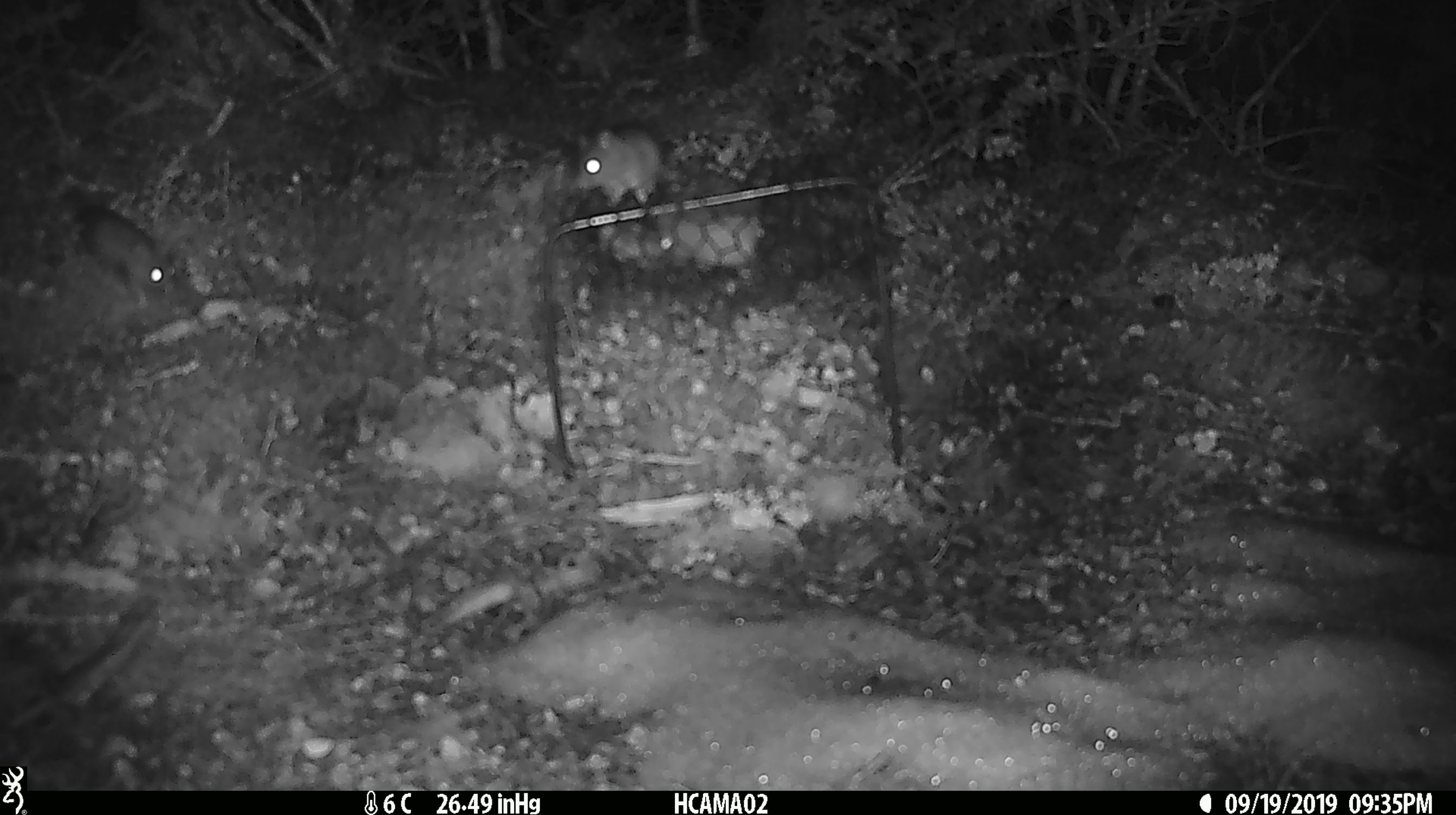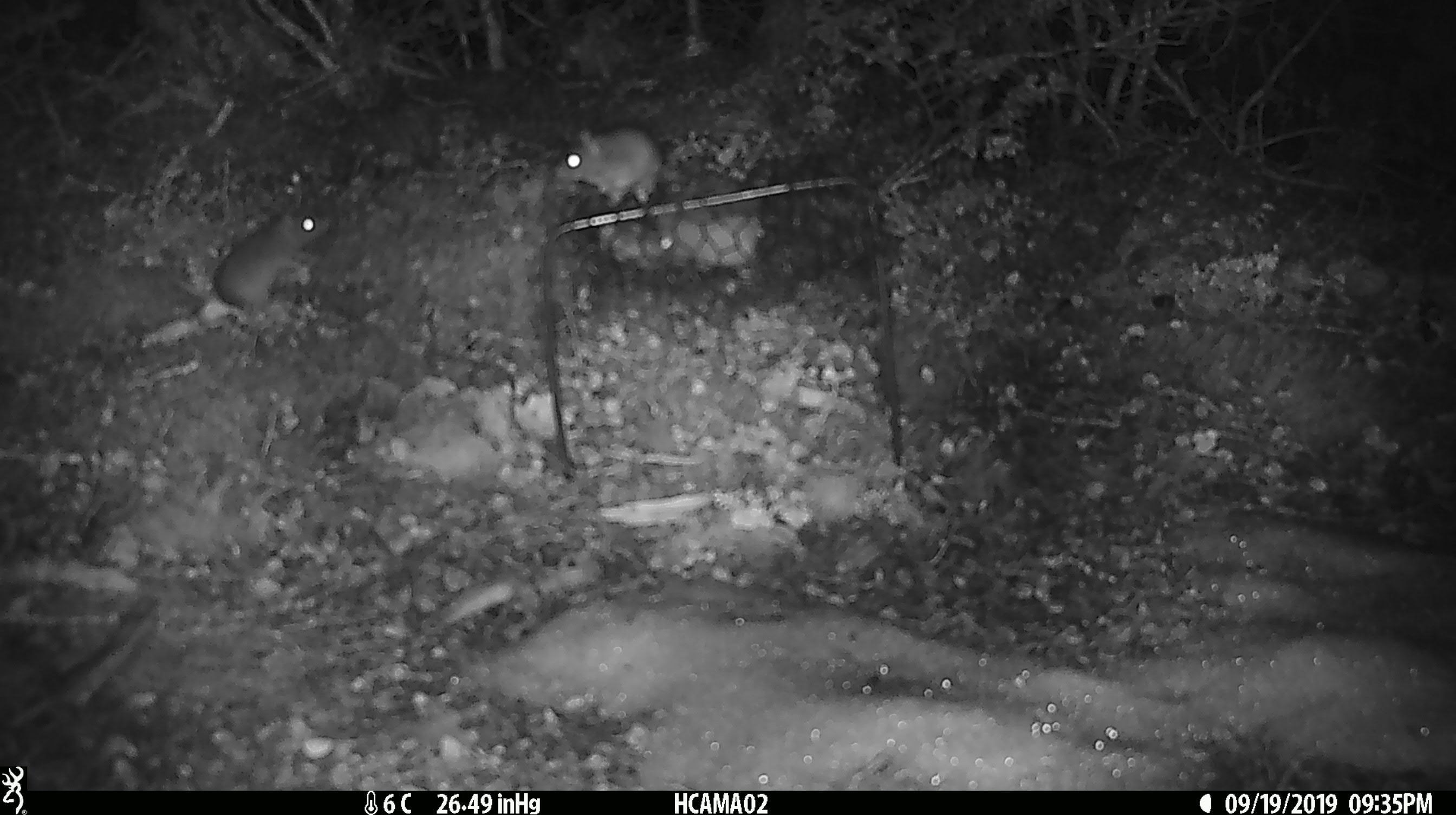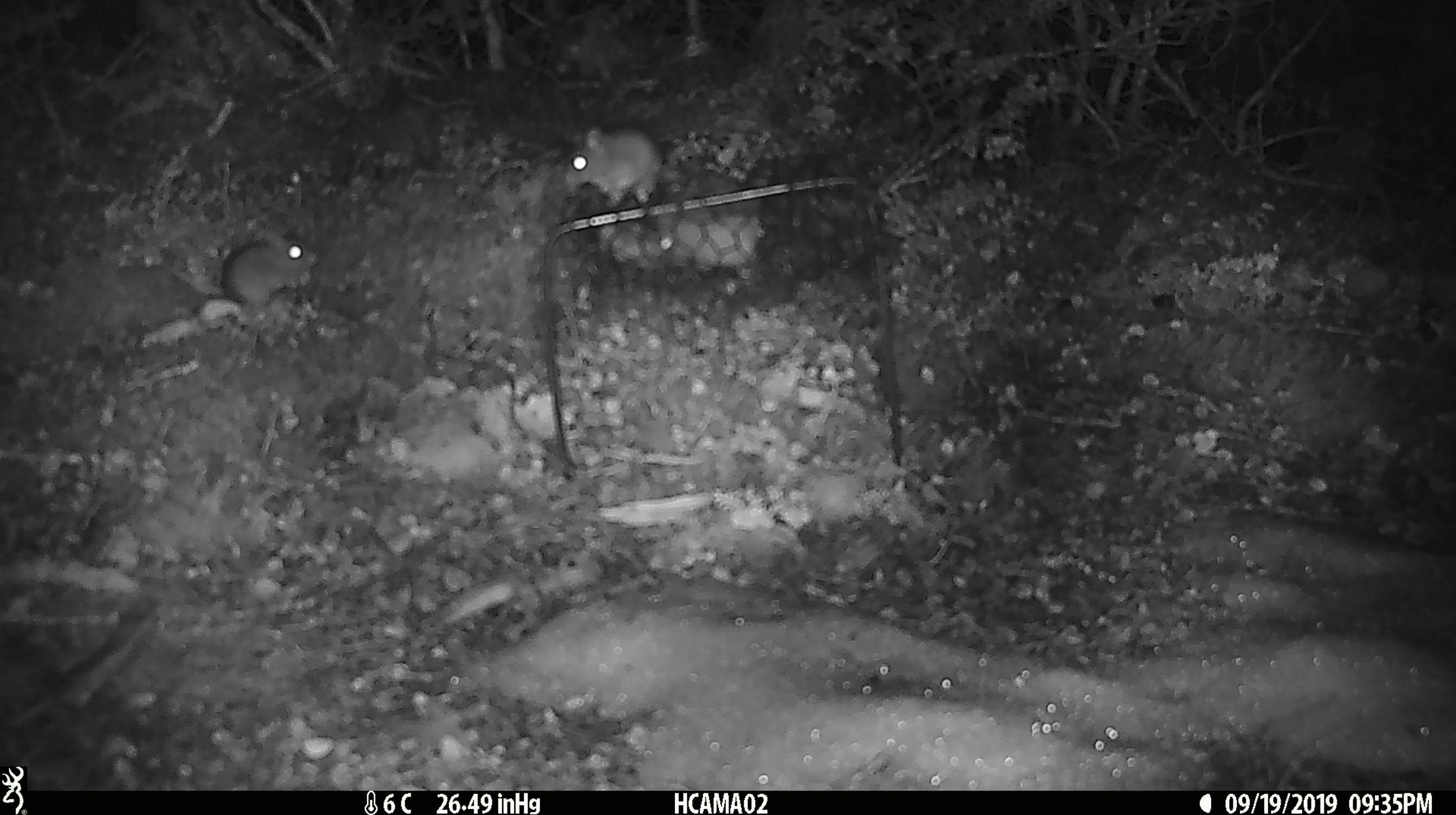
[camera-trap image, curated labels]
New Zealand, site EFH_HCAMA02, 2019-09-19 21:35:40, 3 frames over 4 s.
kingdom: Animalia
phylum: Chordata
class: Mammalia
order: Rodentia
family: Muridae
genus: Rattus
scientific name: Rattus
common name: rat